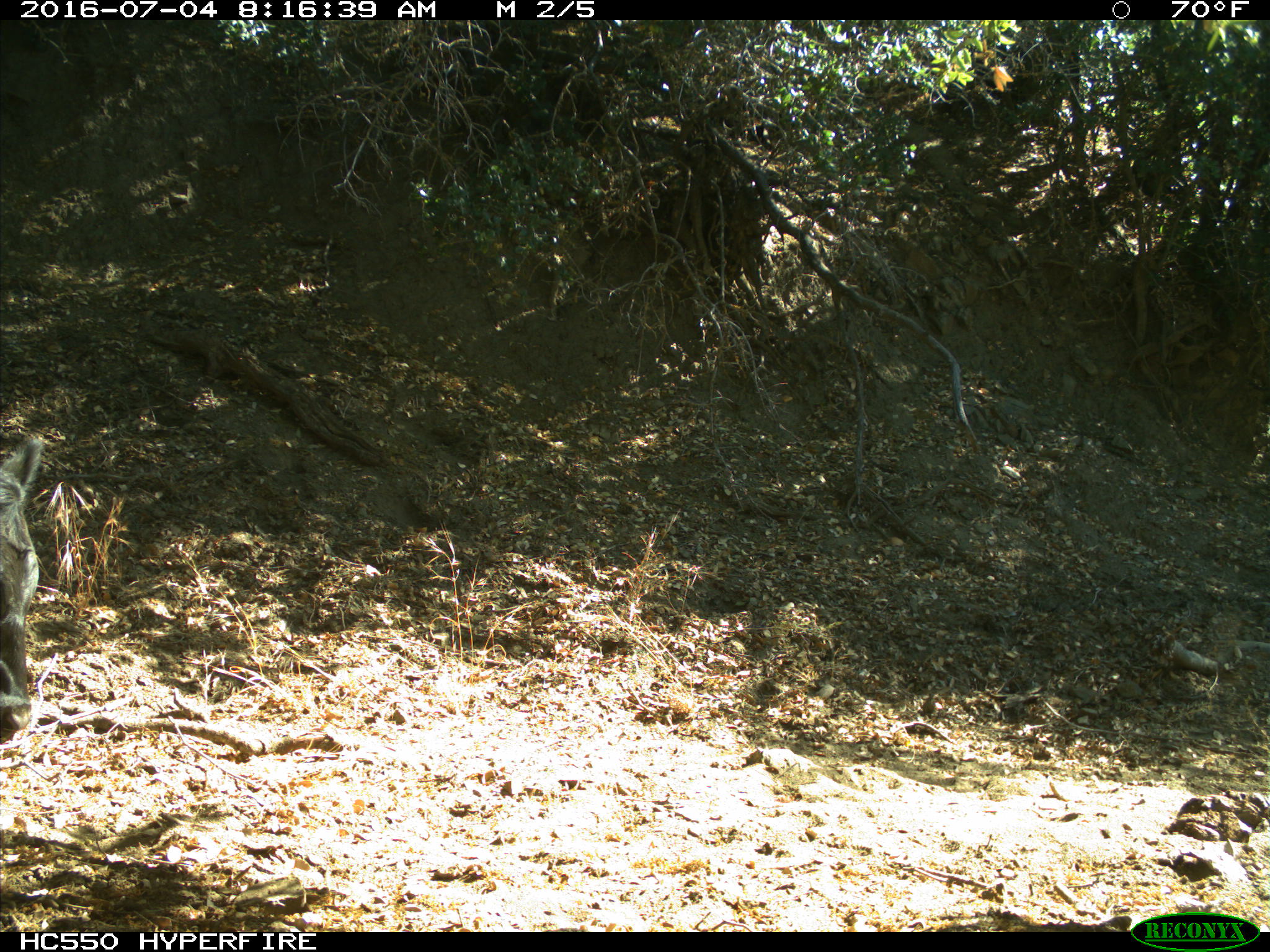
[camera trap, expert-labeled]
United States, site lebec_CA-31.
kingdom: Animalia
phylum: Chordata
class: Mammalia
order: Artiodactyla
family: Bovidae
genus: Bos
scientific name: Bos taurus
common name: domestic cow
Bos taurus (domestic cow).